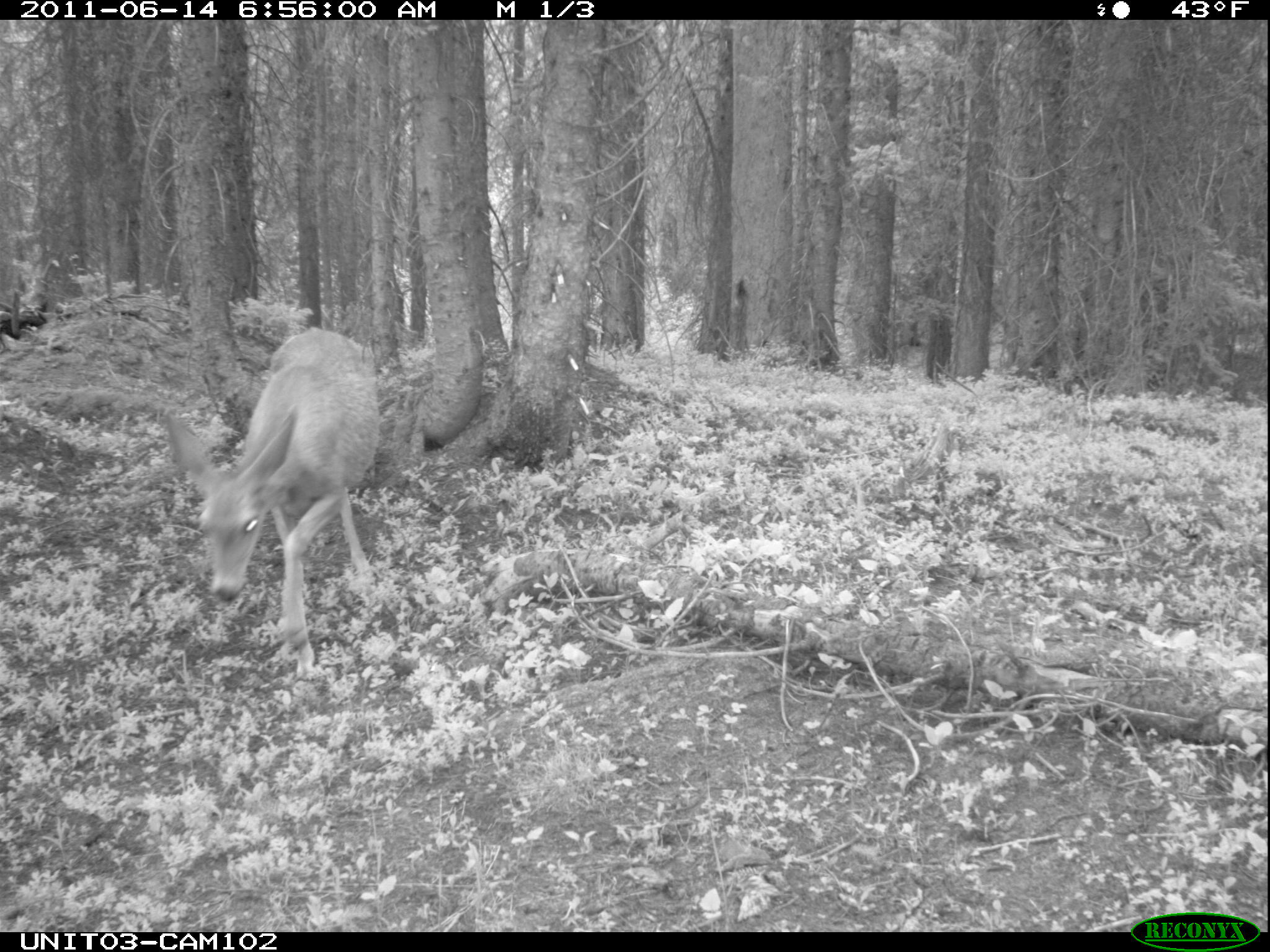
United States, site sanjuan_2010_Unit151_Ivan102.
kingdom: Animalia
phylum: Chordata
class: Mammalia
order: Artiodactyla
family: Cervidae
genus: Odocoileus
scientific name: Odocoileus hemionus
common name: mule deer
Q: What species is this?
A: Odocoileus hemionus (mule deer).